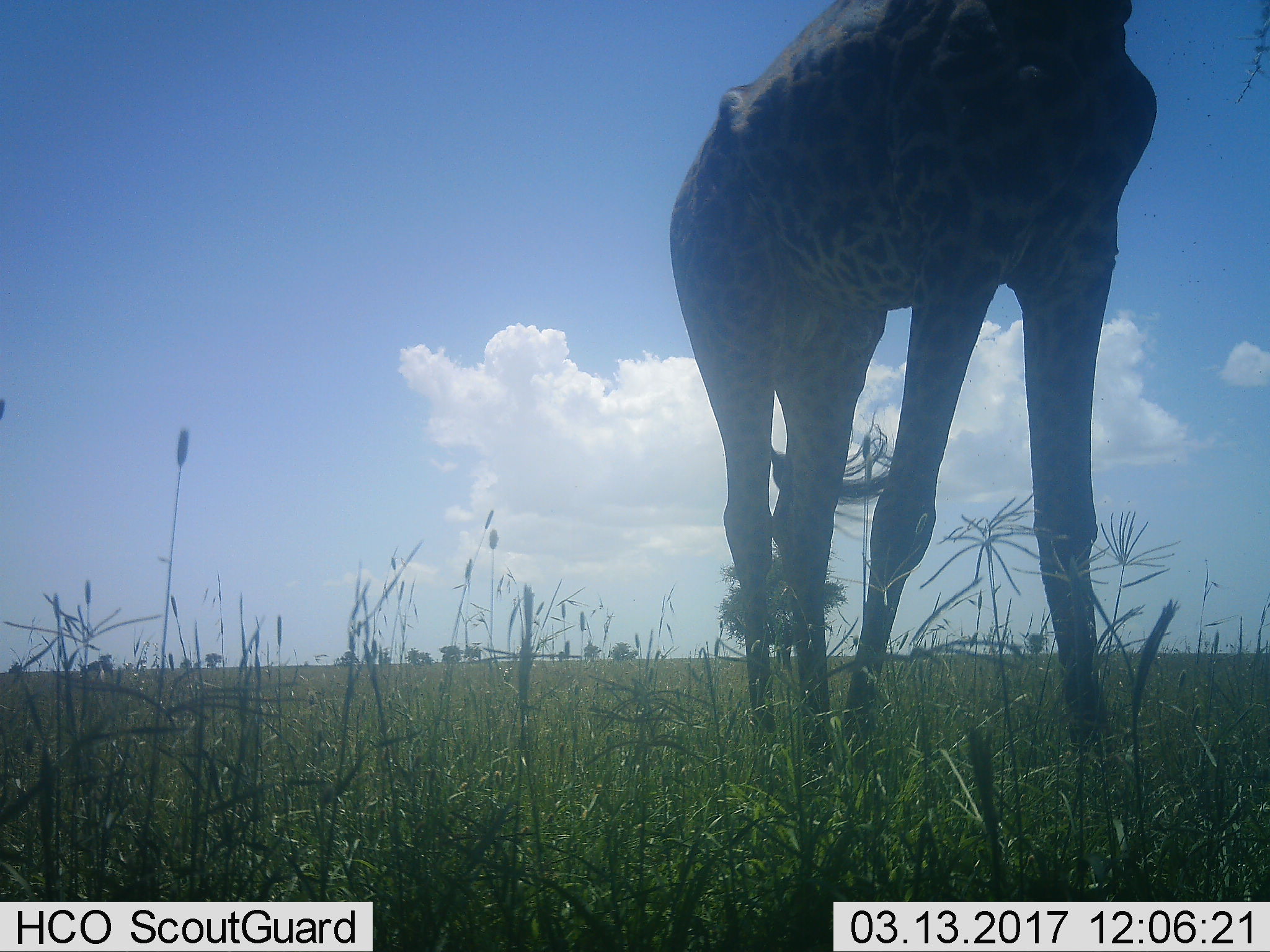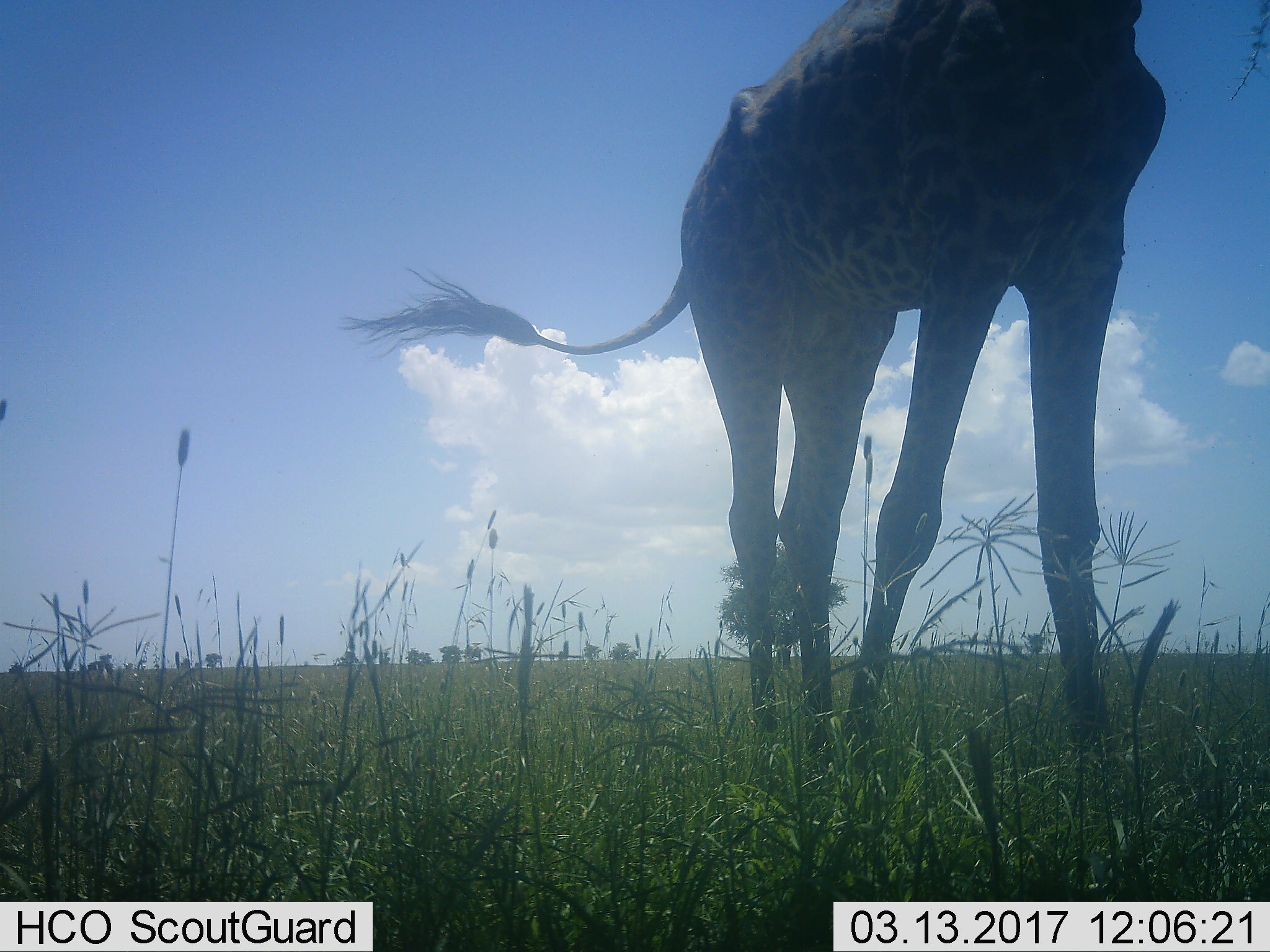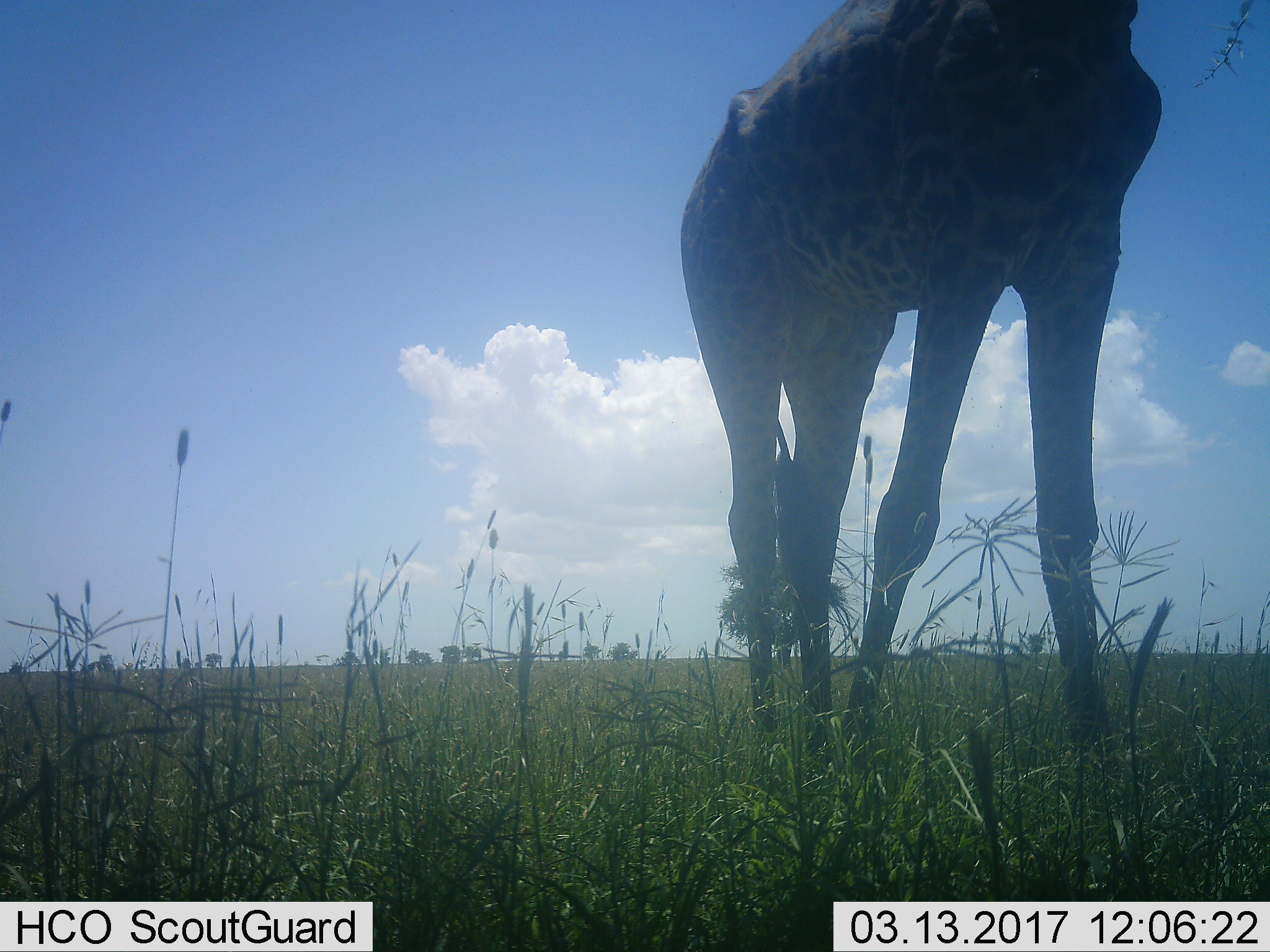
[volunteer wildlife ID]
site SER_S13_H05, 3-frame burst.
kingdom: Animalia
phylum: Chordata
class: Mammalia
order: Artiodactyla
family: Giraffidae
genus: Giraffa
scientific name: Giraffa camelopardalis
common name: giraffe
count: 1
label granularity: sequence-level